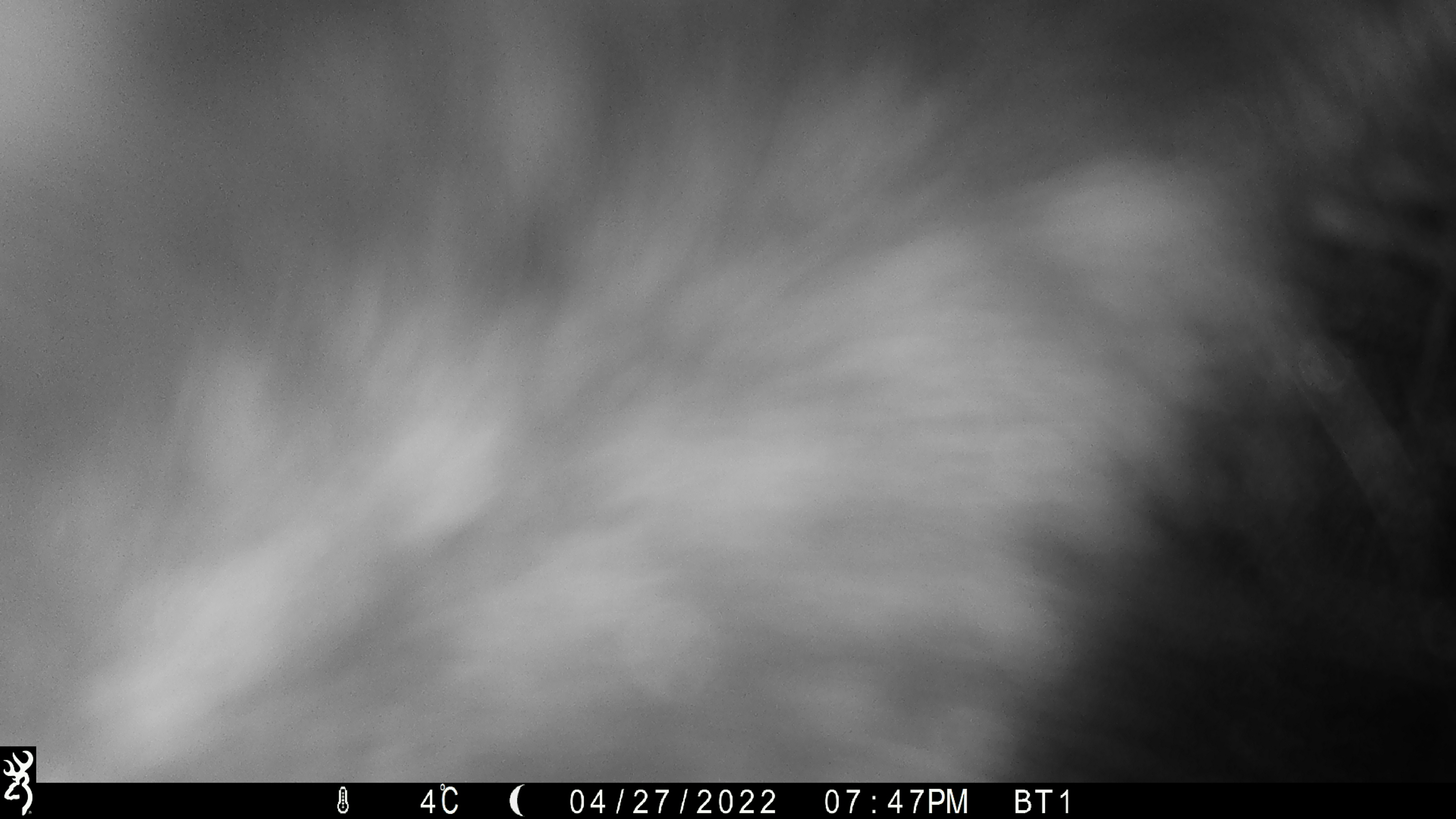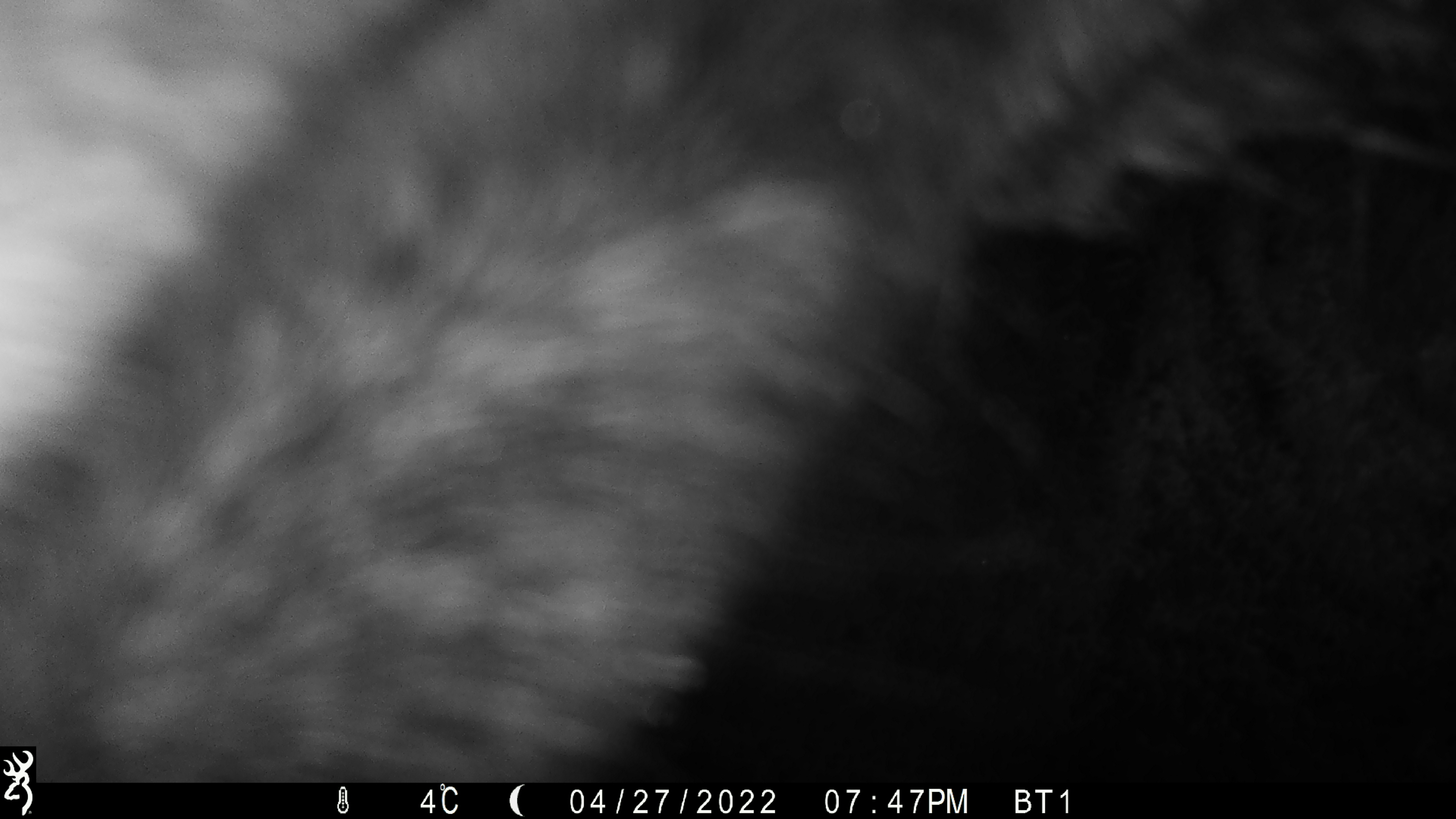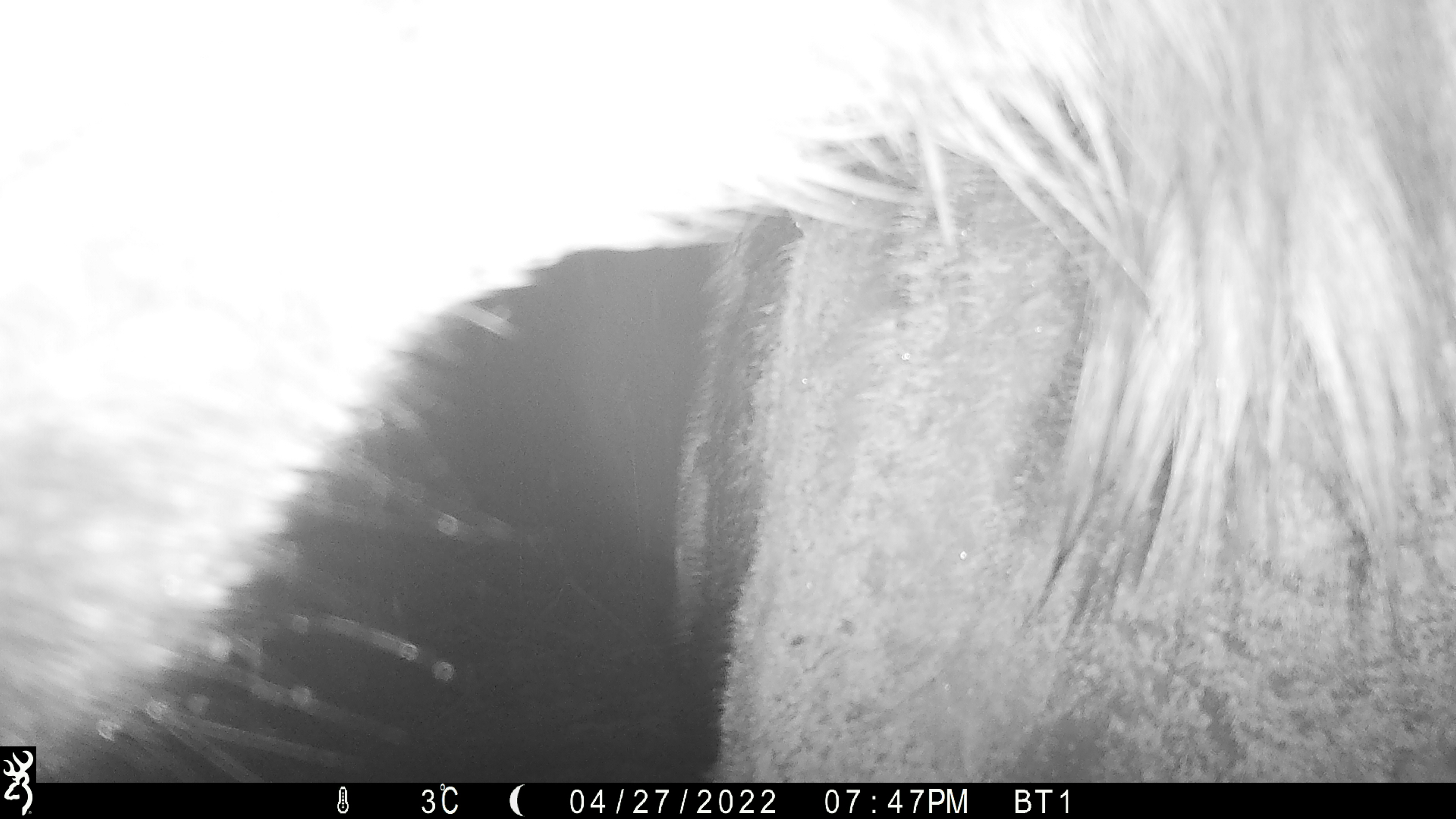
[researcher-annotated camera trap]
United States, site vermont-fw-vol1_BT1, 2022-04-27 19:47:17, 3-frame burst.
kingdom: Animalia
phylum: Chordata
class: Mammalia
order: Artiodactyla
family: Cervidae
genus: Alces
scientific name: Alces alces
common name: moose